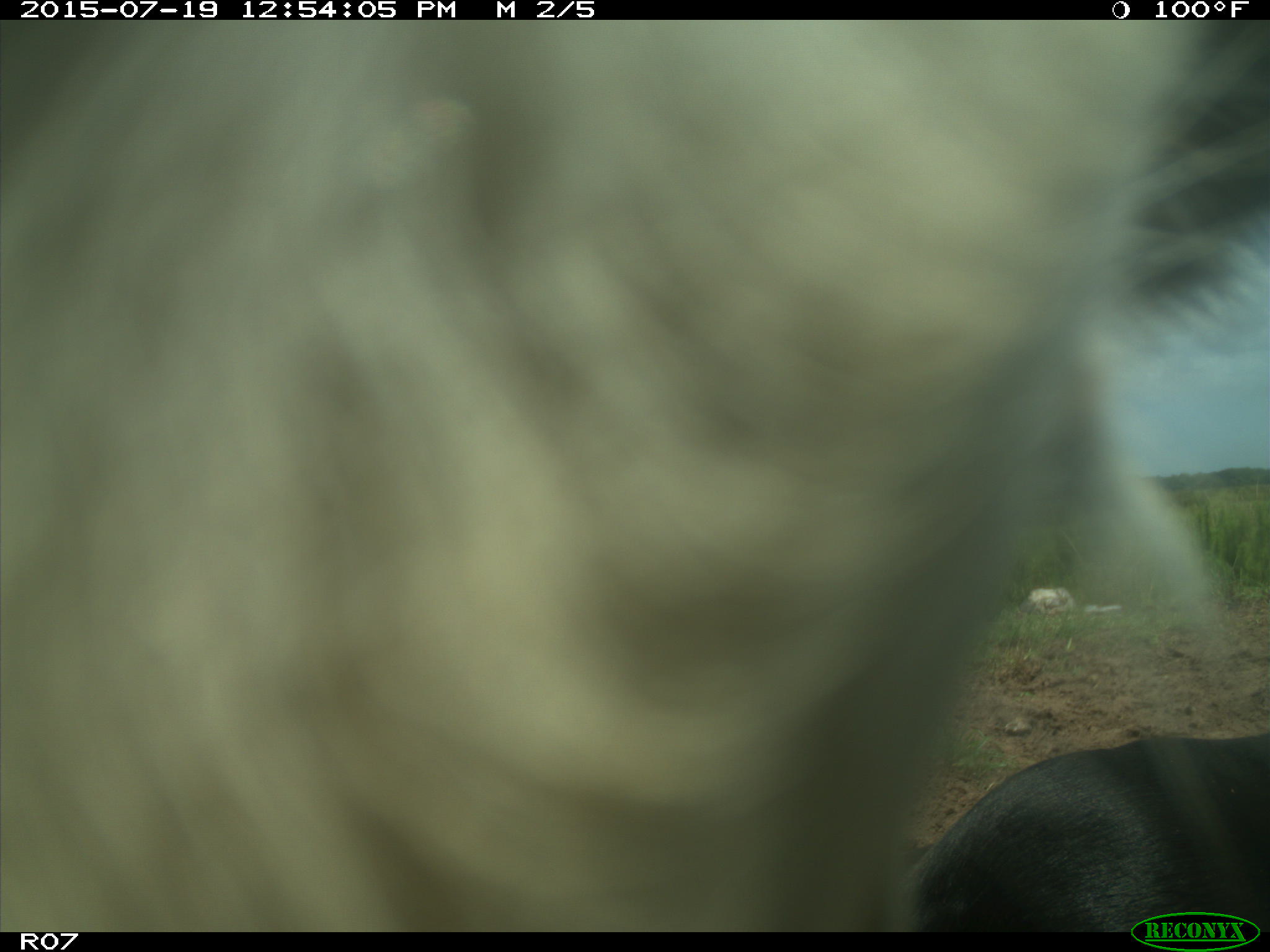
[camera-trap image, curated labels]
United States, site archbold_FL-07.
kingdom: Animalia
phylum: Chordata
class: Mammalia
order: Artiodactyla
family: Bovidae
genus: Bos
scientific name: Bos taurus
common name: domestic cow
Bos taurus (domestic cow).